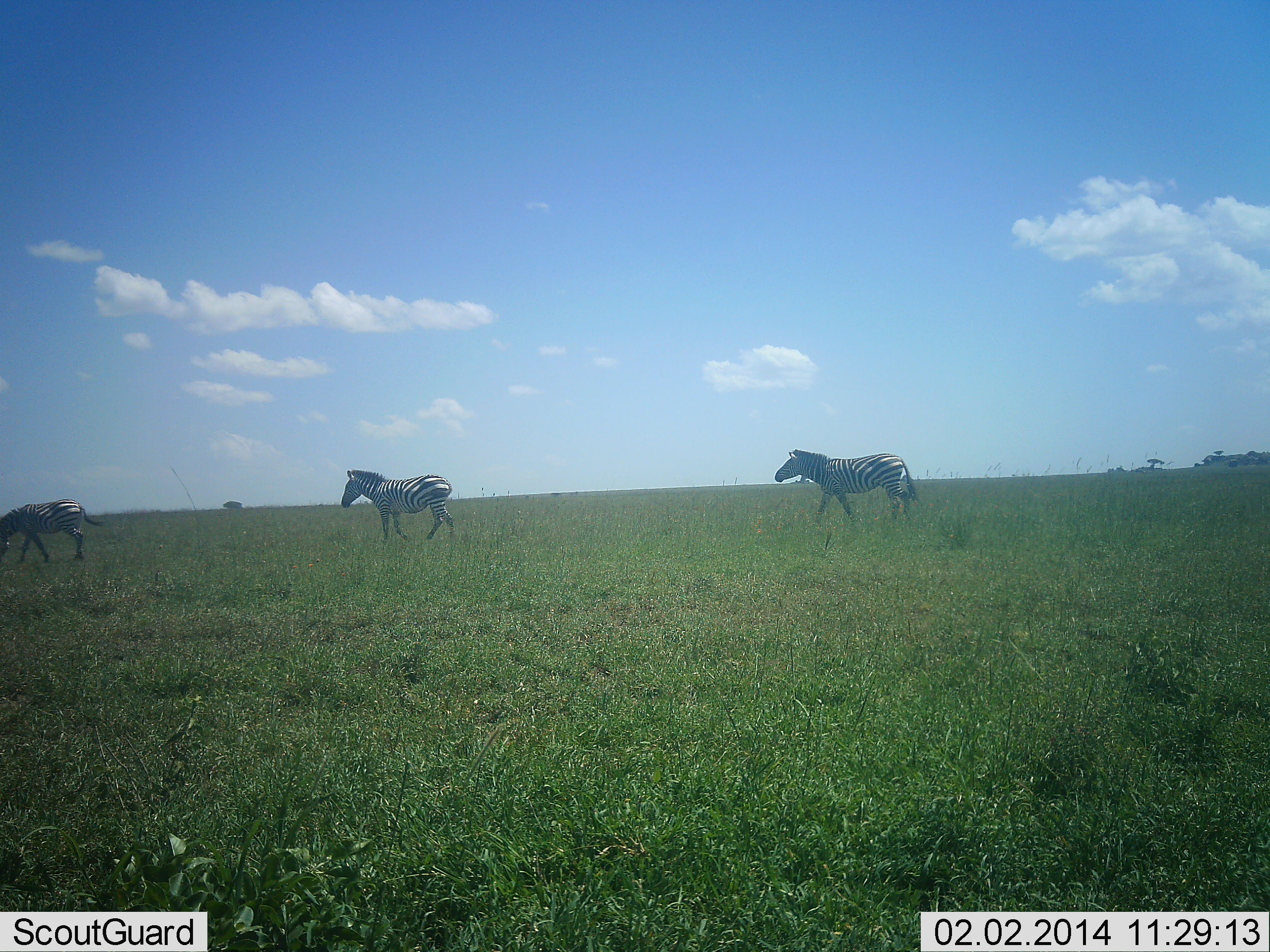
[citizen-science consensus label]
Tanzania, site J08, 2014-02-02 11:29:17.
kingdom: Animalia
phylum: Chordata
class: Mammalia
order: Perissodactyla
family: Equidae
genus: Equus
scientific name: Equus quagga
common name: plains zebra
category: zebra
Zebra (plains zebra) (Equus quagga), count 3. Behavior (volunteer vote fractions): standing 0%, resting 0%, moving 100%, interacting 0%. Young present (vote fraction): 0%. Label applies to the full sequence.